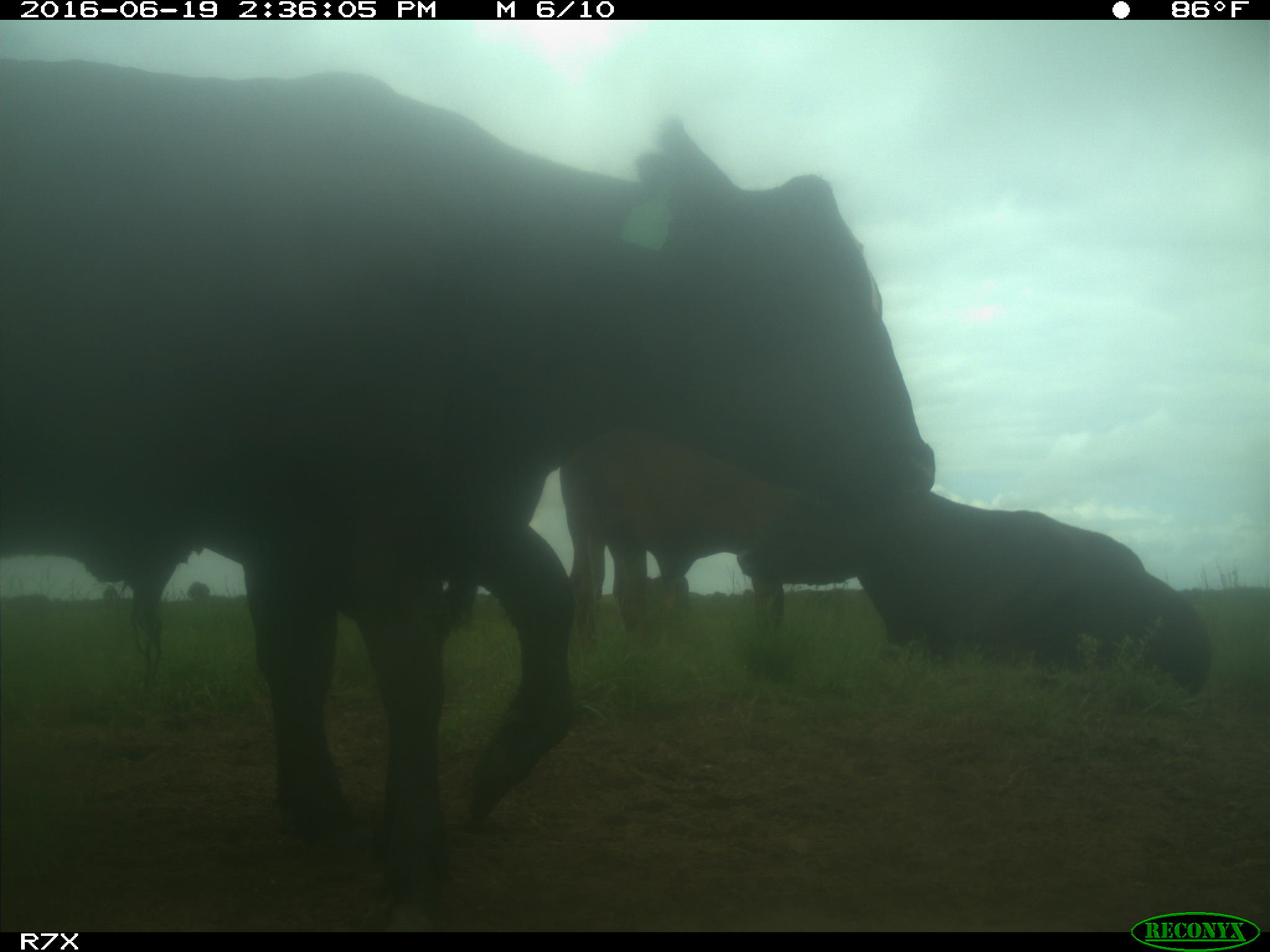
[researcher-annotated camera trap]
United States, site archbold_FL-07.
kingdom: Animalia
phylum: Chordata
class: Mammalia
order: Artiodactyla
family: Bovidae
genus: Bos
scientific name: Bos taurus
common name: domestic cow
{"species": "Bos taurus (domestic cow)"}